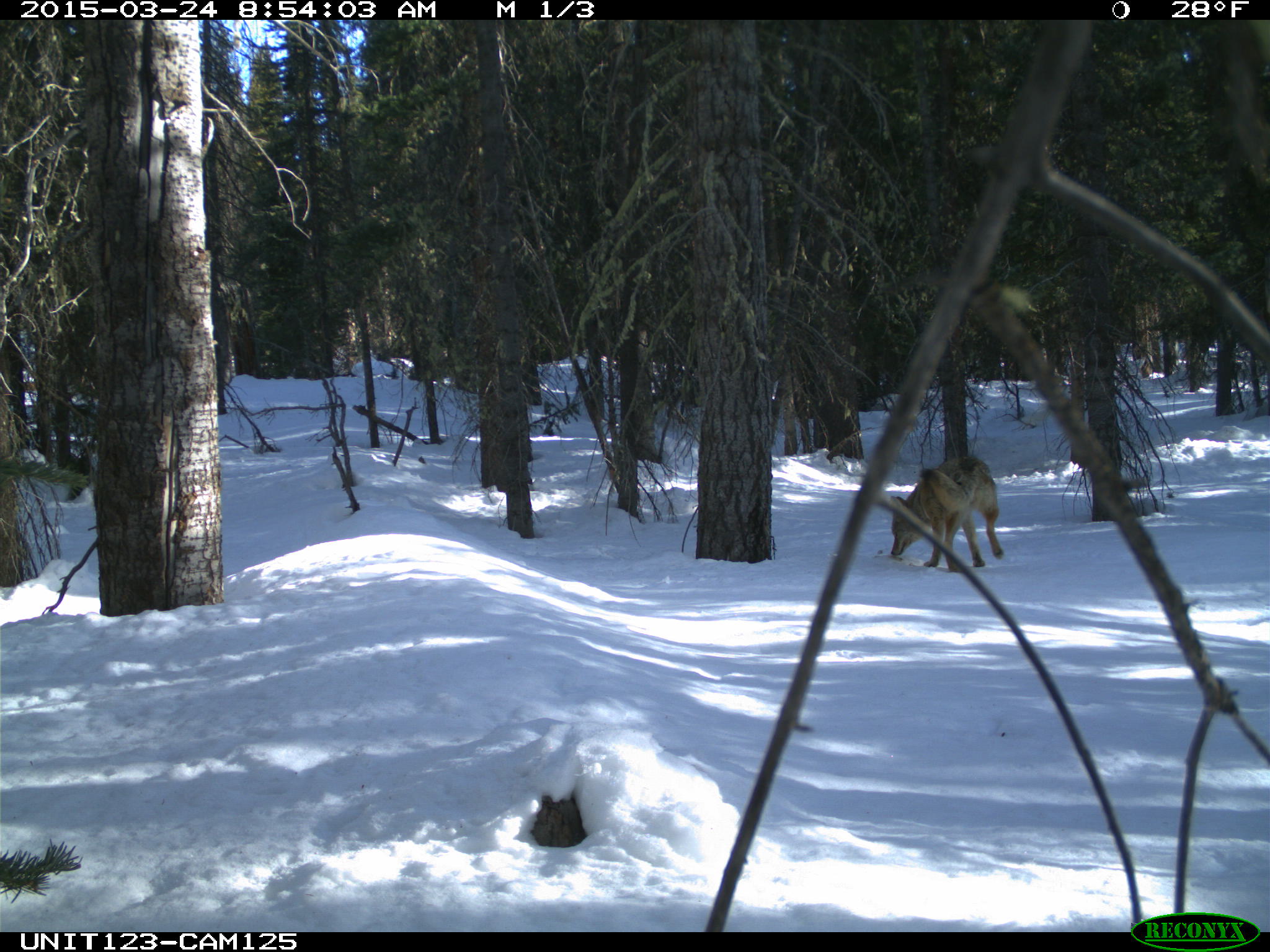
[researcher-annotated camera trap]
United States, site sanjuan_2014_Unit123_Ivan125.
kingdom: Animalia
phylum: Chordata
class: Mammalia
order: Carnivora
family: Canidae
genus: Canis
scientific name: Canis latrans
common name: coyote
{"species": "Canis latrans (coyote)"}